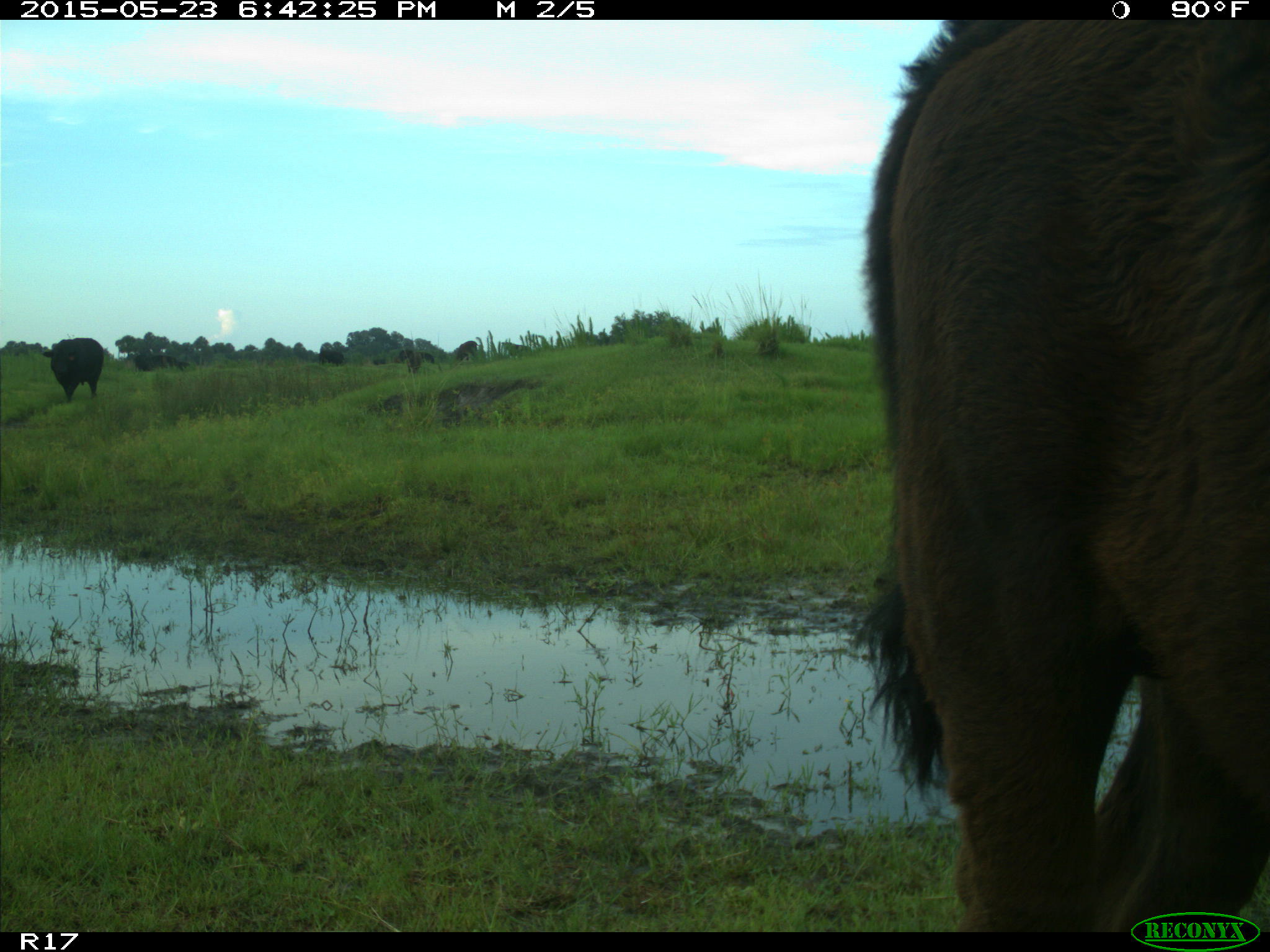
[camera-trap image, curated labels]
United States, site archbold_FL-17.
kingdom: Animalia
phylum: Chordata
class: Mammalia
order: Artiodactyla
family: Bovidae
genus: Bos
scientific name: Bos taurus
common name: domestic cow